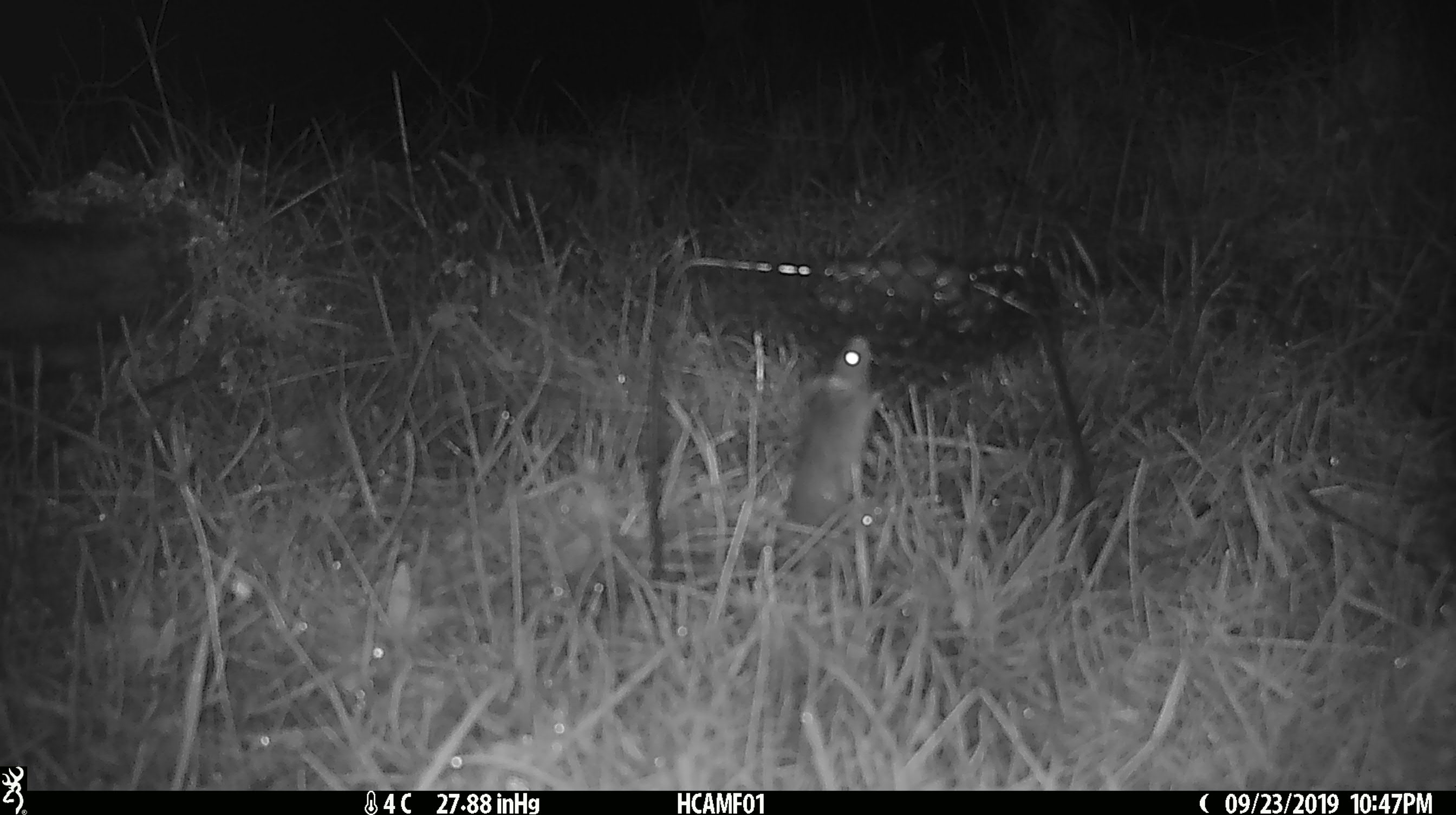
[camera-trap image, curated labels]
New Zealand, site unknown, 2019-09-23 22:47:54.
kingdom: Animalia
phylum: Chordata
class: Mammalia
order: Rodentia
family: Muridae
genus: Mus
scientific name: Mus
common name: mouse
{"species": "mouse (Mus)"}